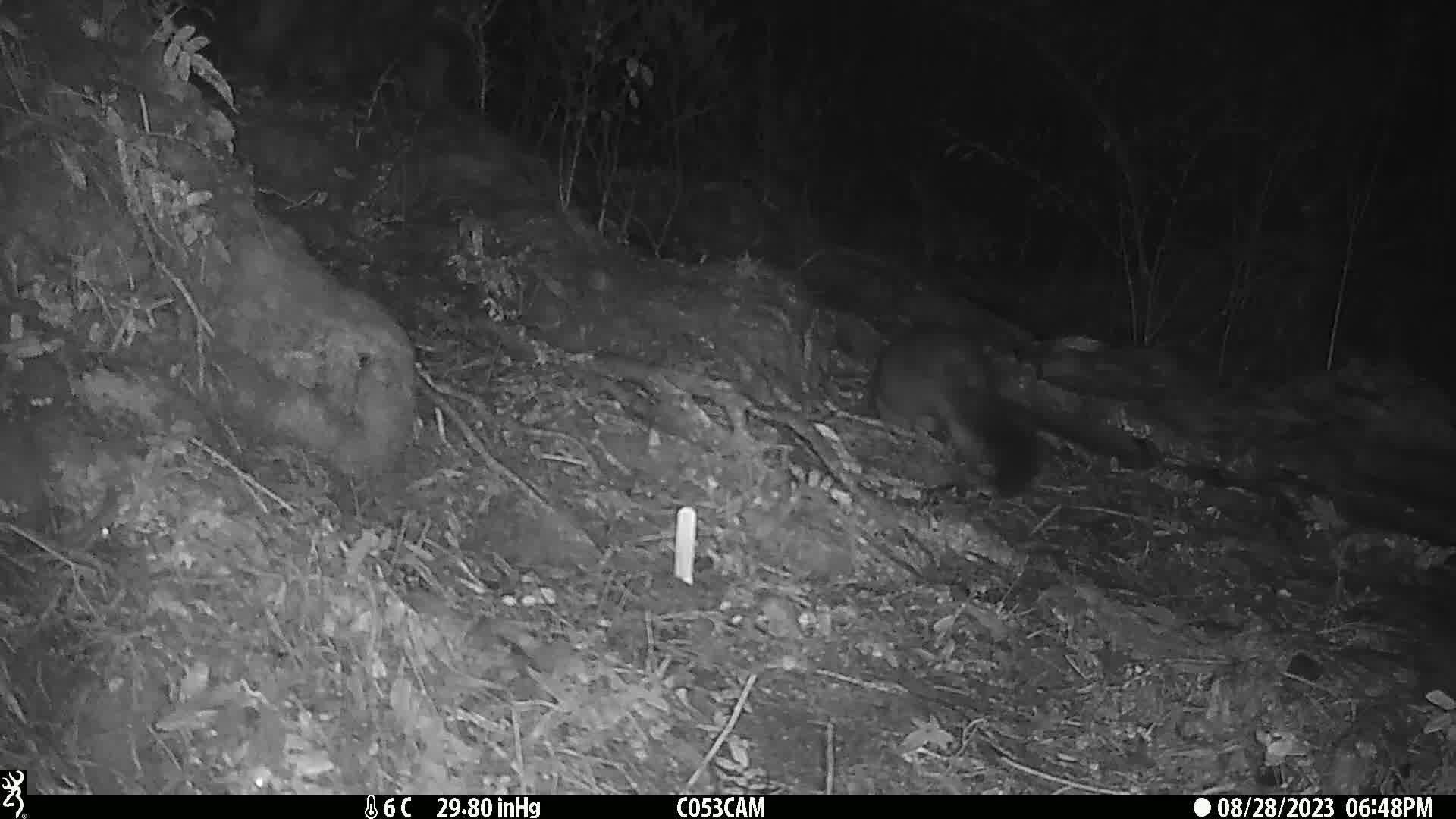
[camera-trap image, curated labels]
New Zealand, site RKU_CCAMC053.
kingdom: Animalia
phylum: Chordata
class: Mammalia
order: Diprotodontia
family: Phalangeridae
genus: Trichosurus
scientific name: Trichosurus vulpecula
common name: common brushtail possum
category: possum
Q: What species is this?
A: Possum (common brushtail possum) (Trichosurus vulpecula).